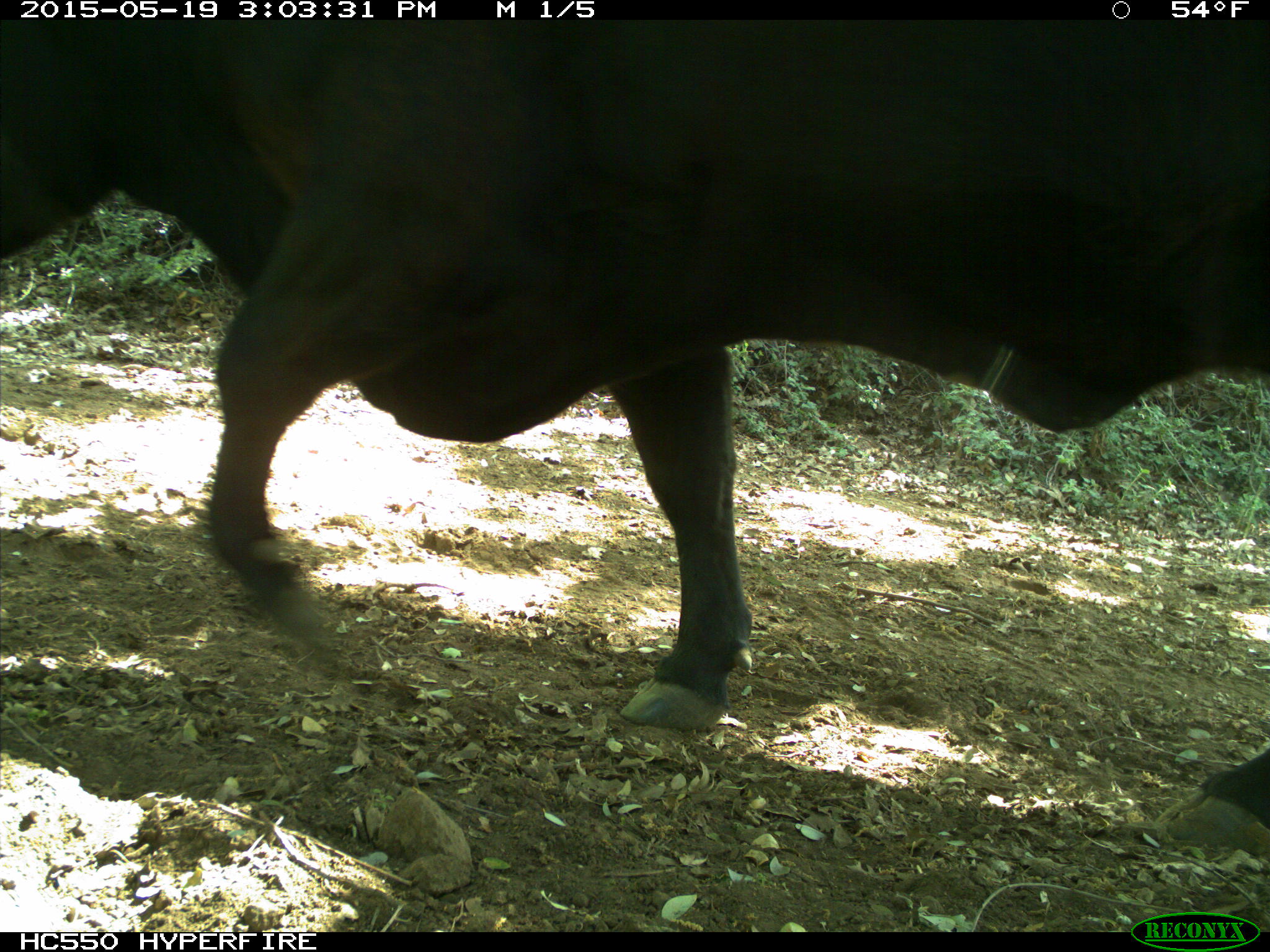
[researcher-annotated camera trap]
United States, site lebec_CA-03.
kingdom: Animalia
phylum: Chordata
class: Mammalia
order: Artiodactyla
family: Bovidae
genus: Bos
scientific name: Bos taurus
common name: domestic cow